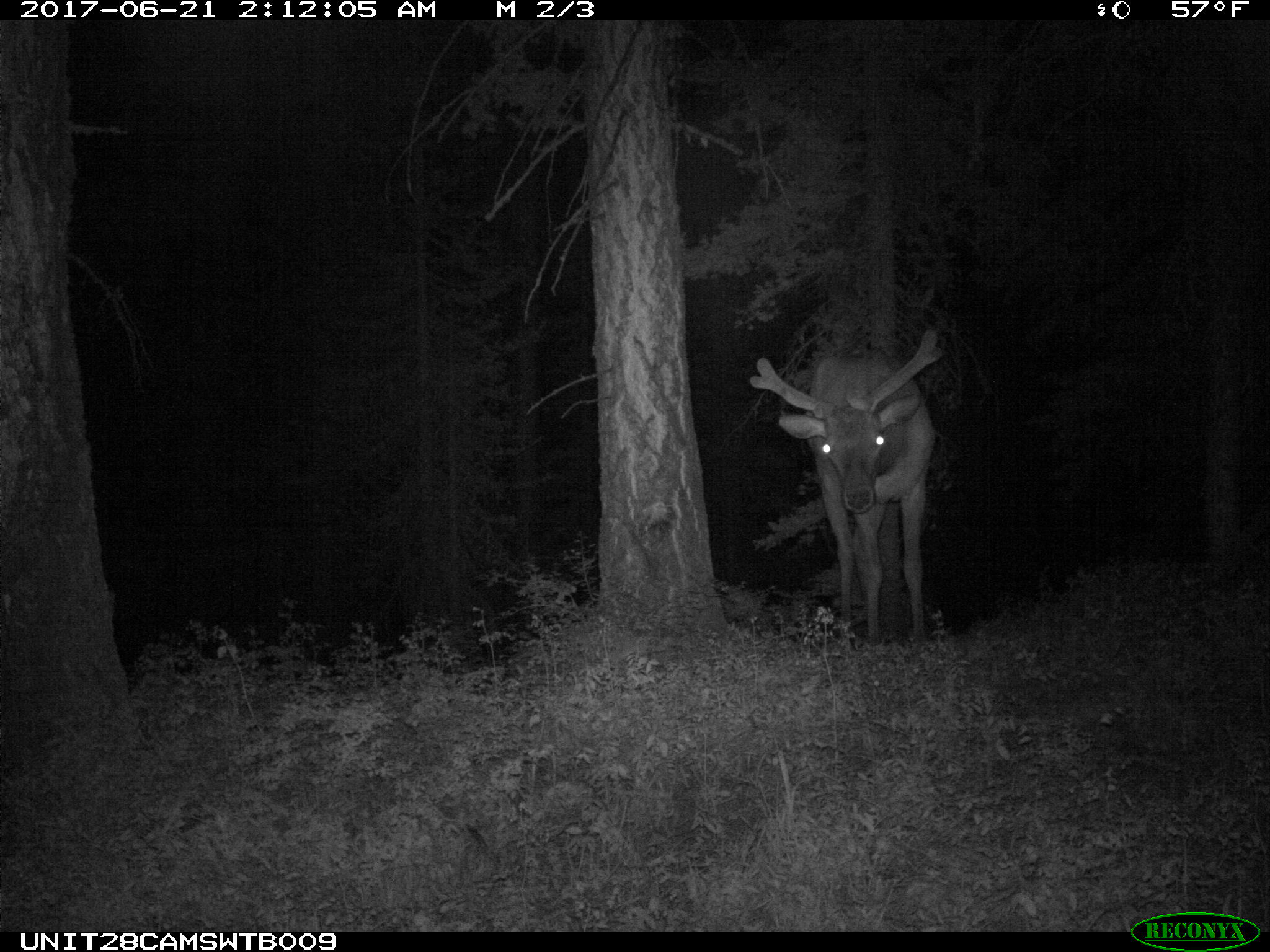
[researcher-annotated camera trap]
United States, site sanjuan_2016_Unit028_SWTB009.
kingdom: Animalia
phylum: Chordata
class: Mammalia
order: Artiodactyla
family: Cervidae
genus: Cervus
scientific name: Cervus elaphus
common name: red deer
Cervus elaphus (red deer).